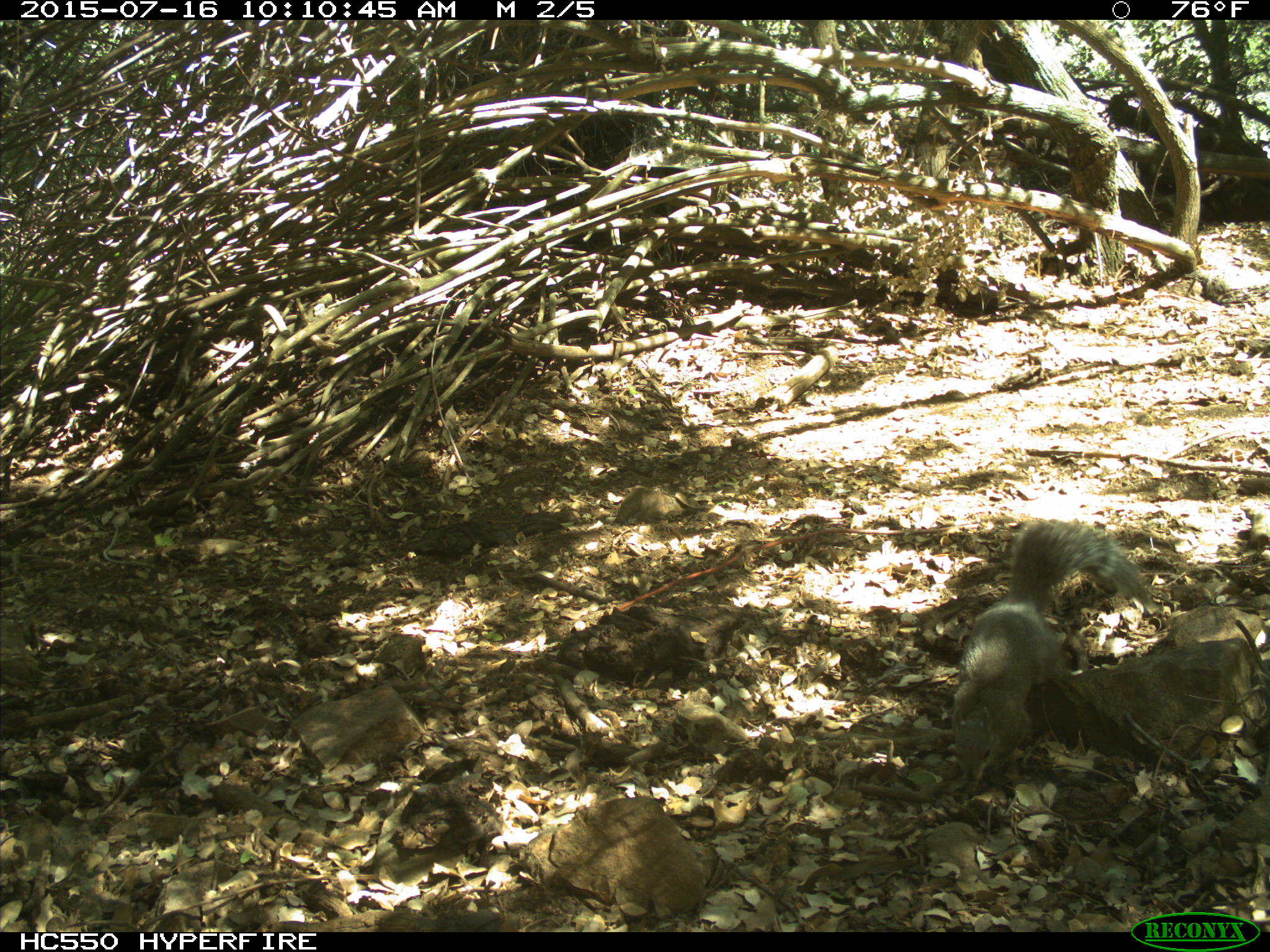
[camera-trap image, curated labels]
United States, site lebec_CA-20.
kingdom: Animalia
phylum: Chordata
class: Mammalia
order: Rodentia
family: Sciuridae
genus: Sciurus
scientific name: Sciurus carolinensis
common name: eastern gray squirrel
Sciurus carolinensis (eastern gray squirrel).